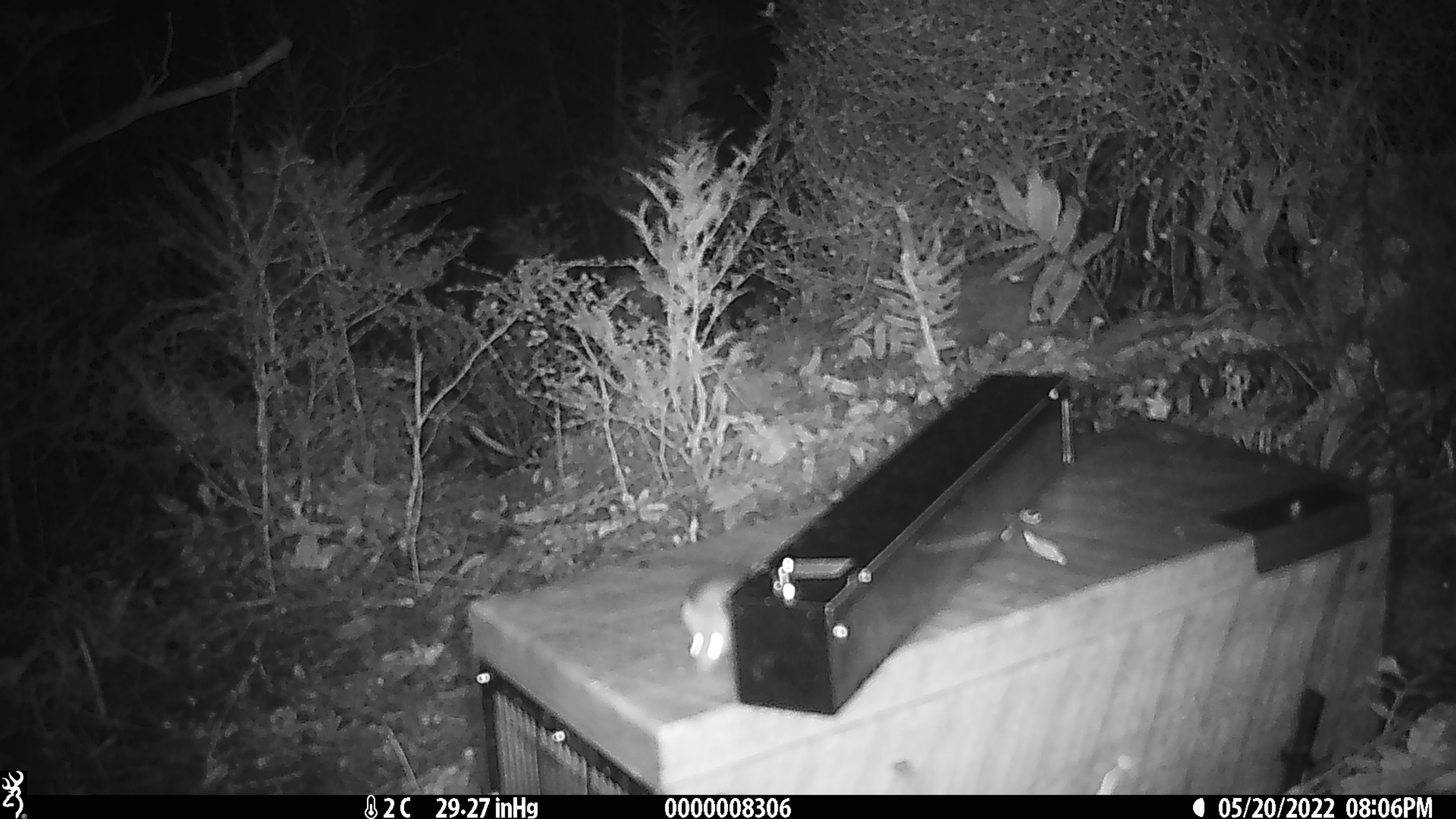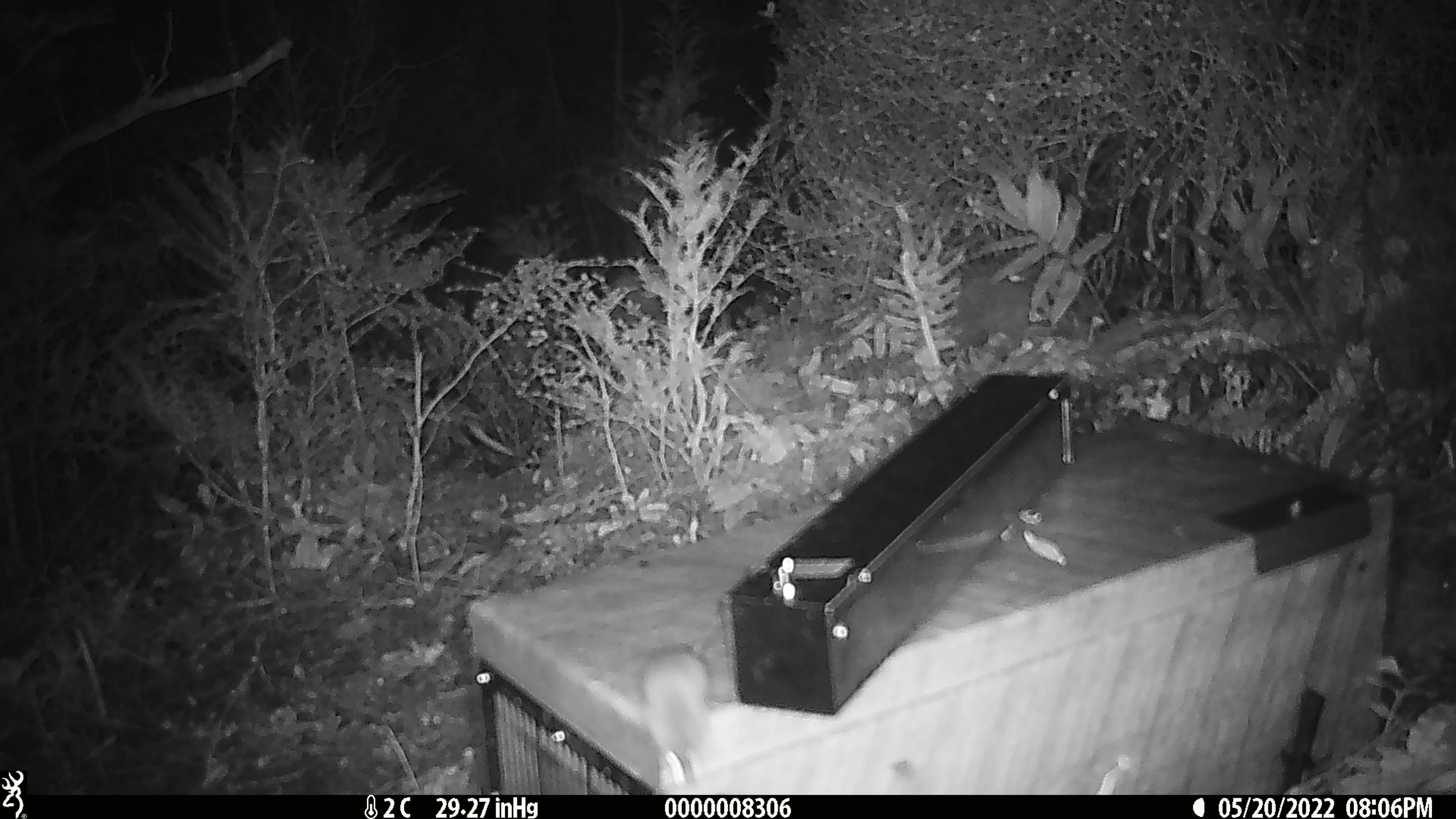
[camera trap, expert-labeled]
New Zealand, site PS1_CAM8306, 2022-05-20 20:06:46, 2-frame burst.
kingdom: Animalia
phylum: Chordata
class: Mammalia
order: Rodentia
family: Muridae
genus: Mus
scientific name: Mus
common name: mouse